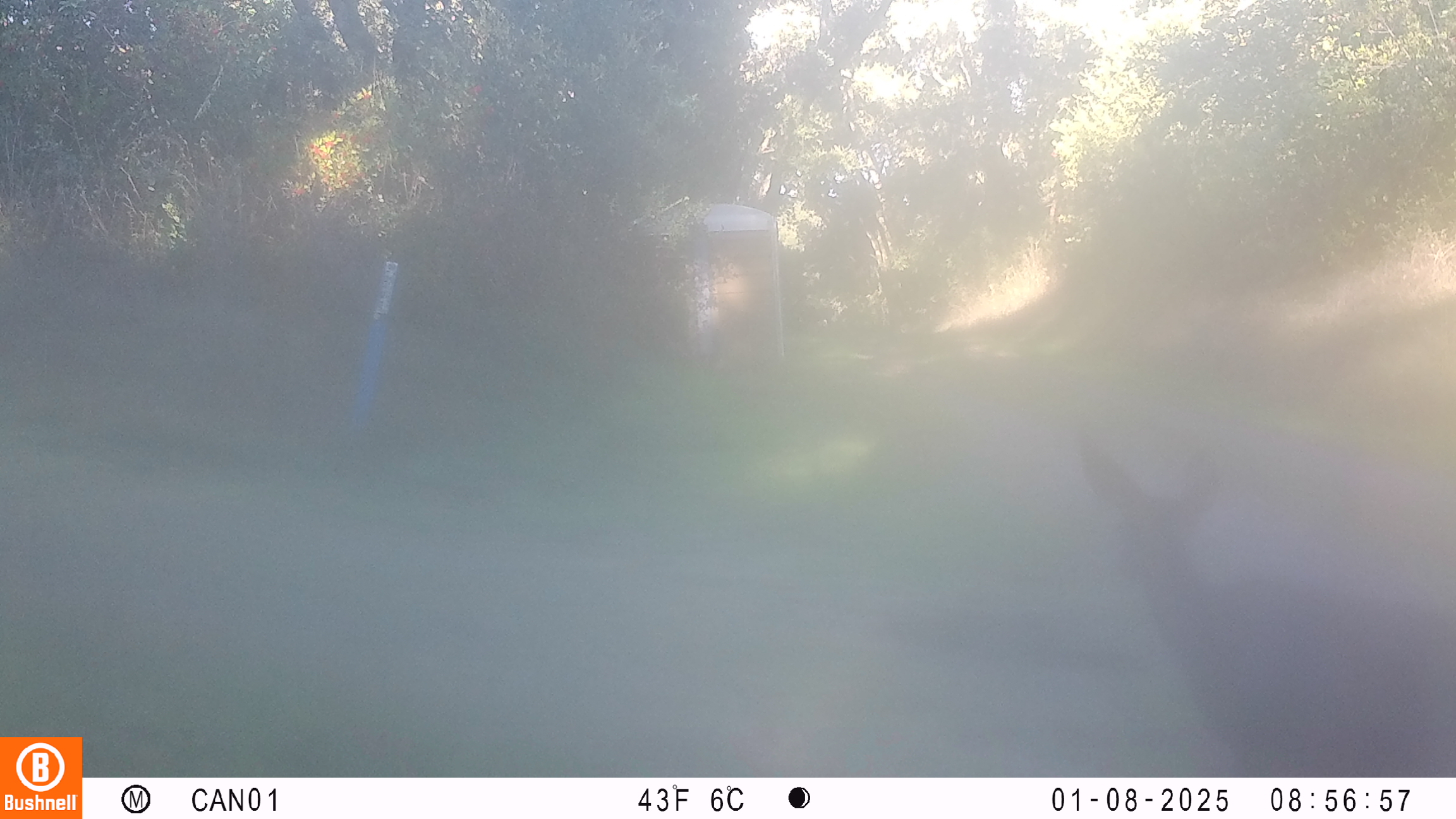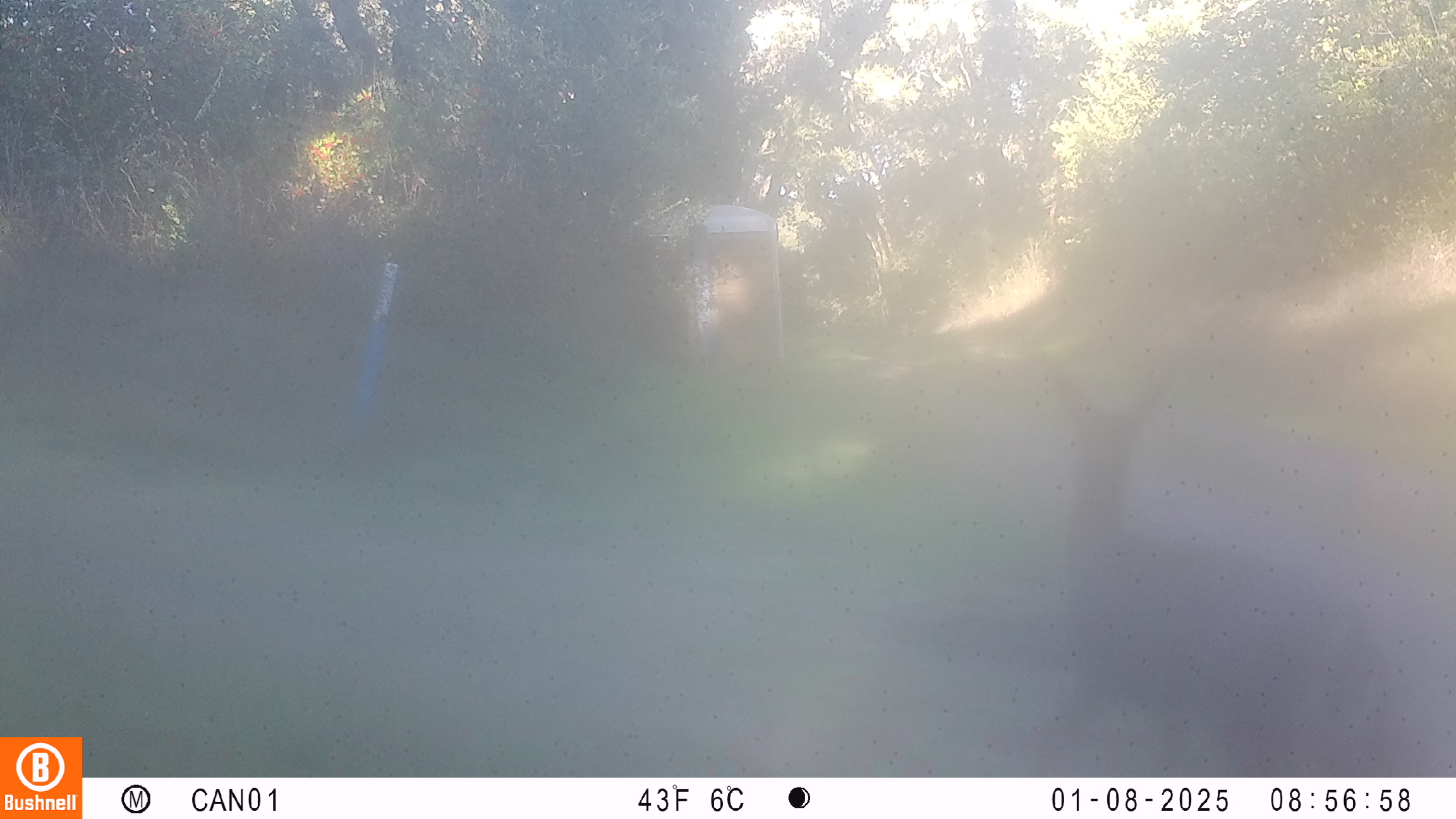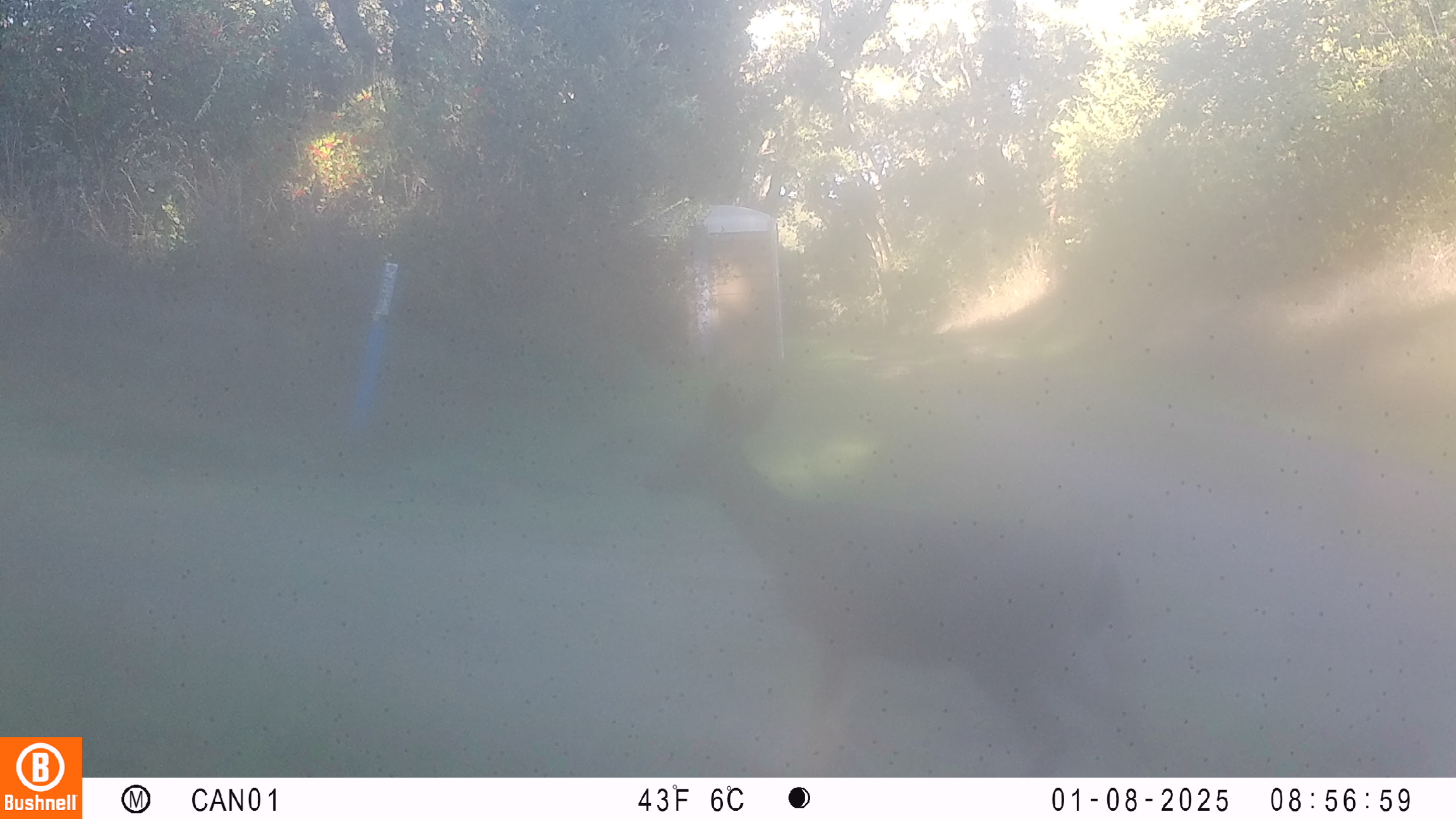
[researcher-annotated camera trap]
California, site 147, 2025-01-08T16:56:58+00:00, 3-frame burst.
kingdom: Animalia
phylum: Chordata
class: Mammalia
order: Artiodactyla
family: Cervidae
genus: Odocoileus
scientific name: Odocoileus hemionus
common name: mule deer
Mule deer (Odocoileus hemionus).